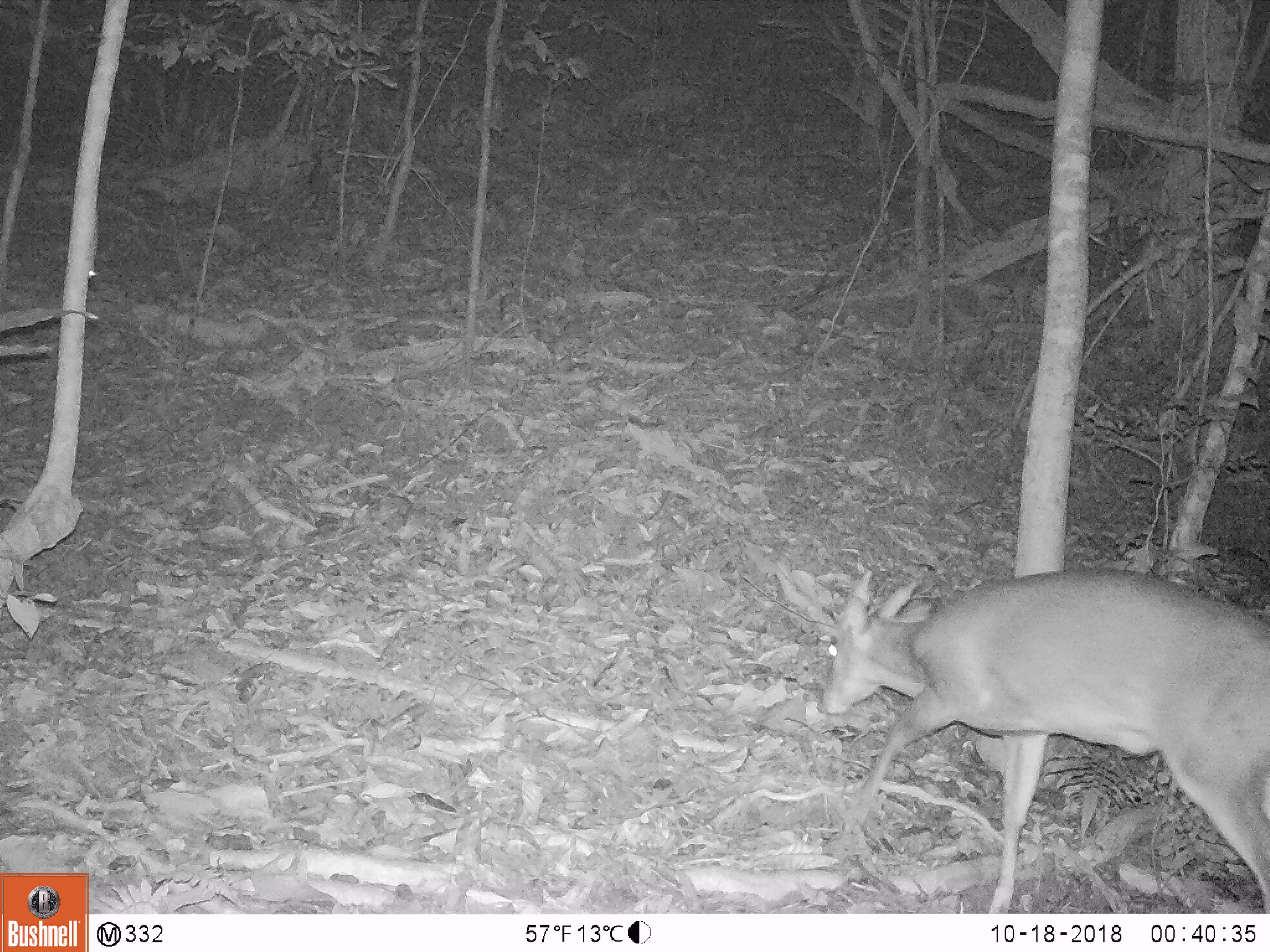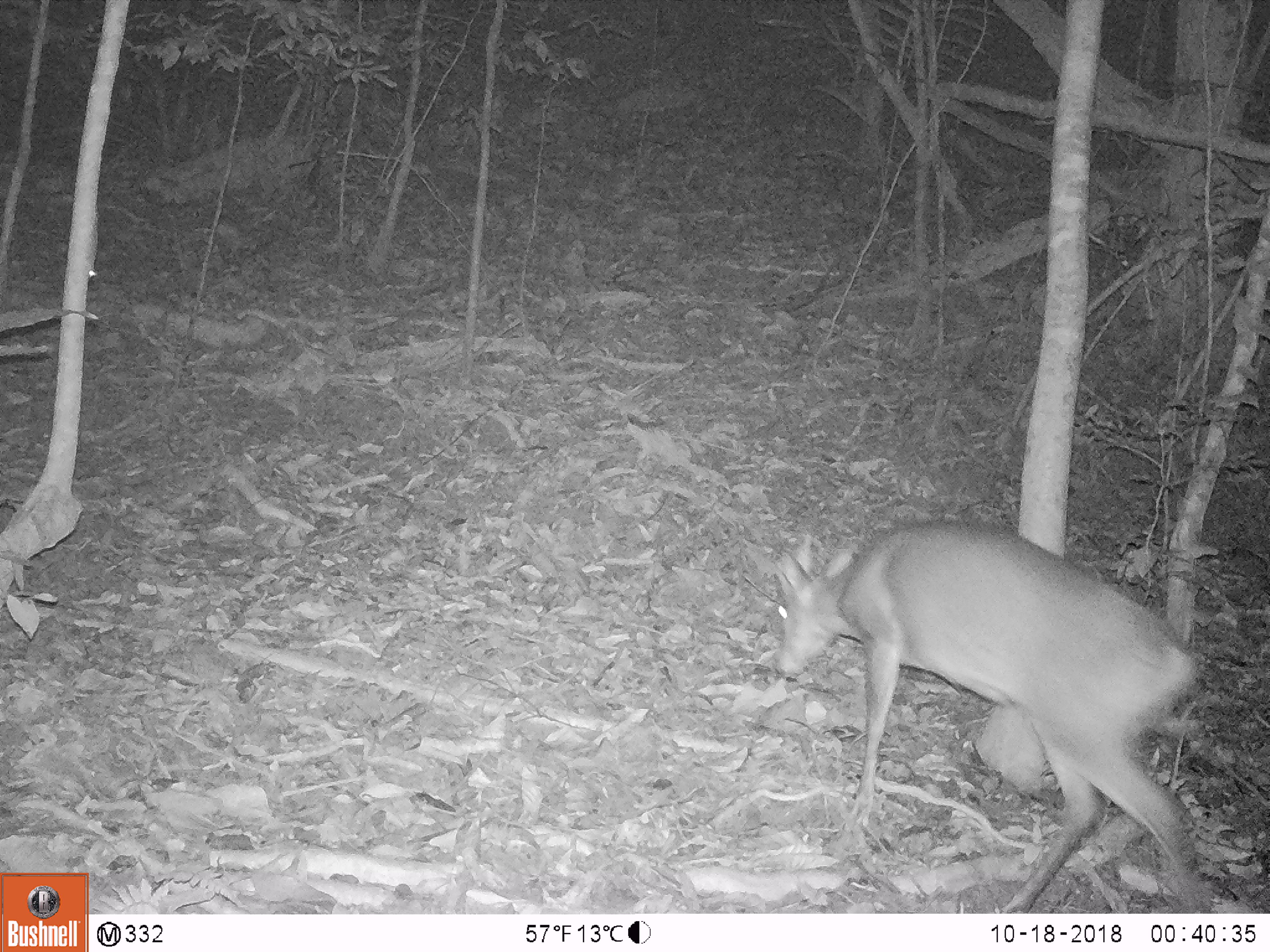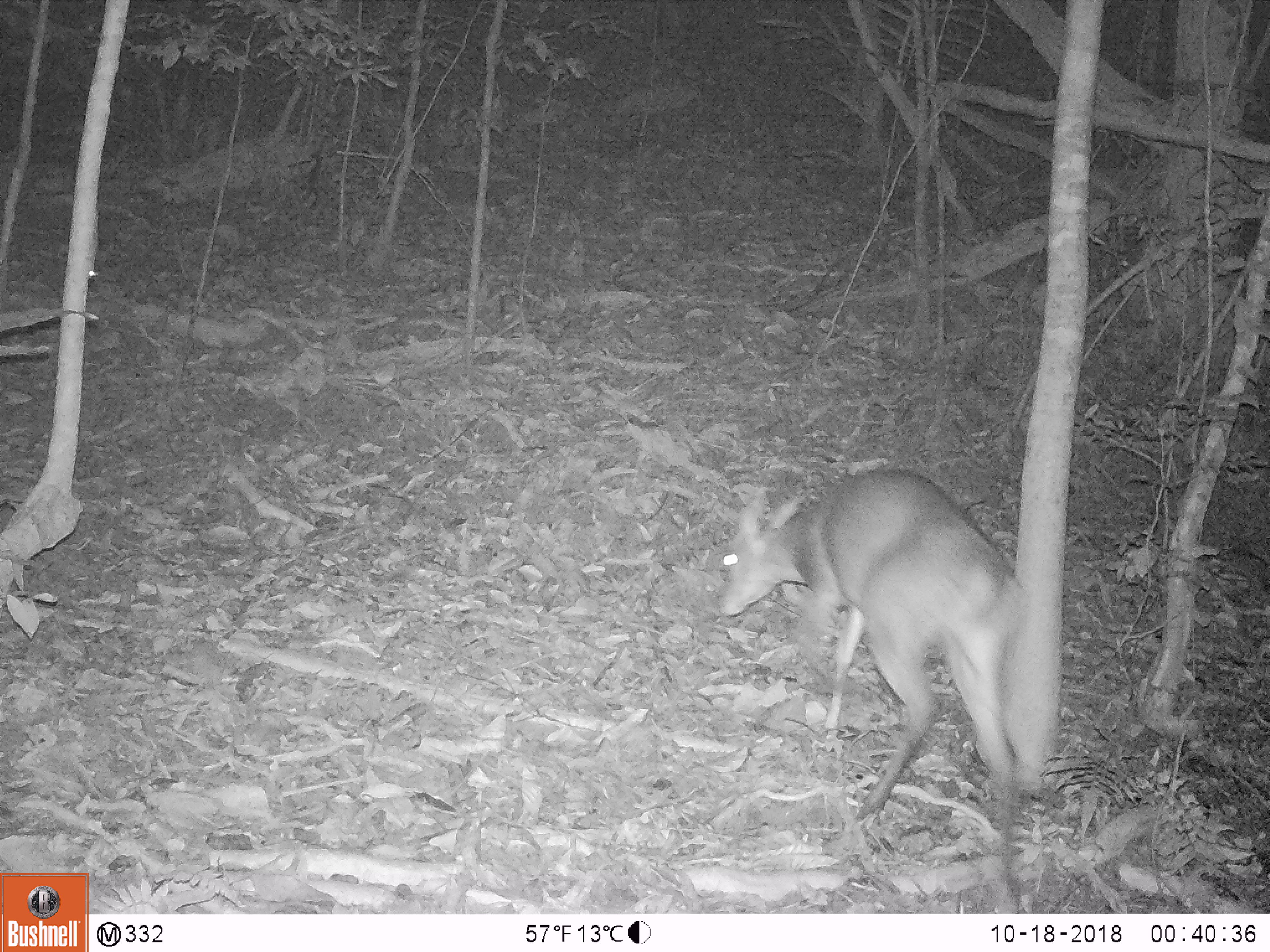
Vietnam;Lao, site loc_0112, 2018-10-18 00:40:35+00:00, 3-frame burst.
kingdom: Animalia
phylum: Chordata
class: Mammalia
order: Artiodactyla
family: Cervidae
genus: Muntiacus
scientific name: Muntiacus vuquangensis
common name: large-antlered muntjac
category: large antlered muntjac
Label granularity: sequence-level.